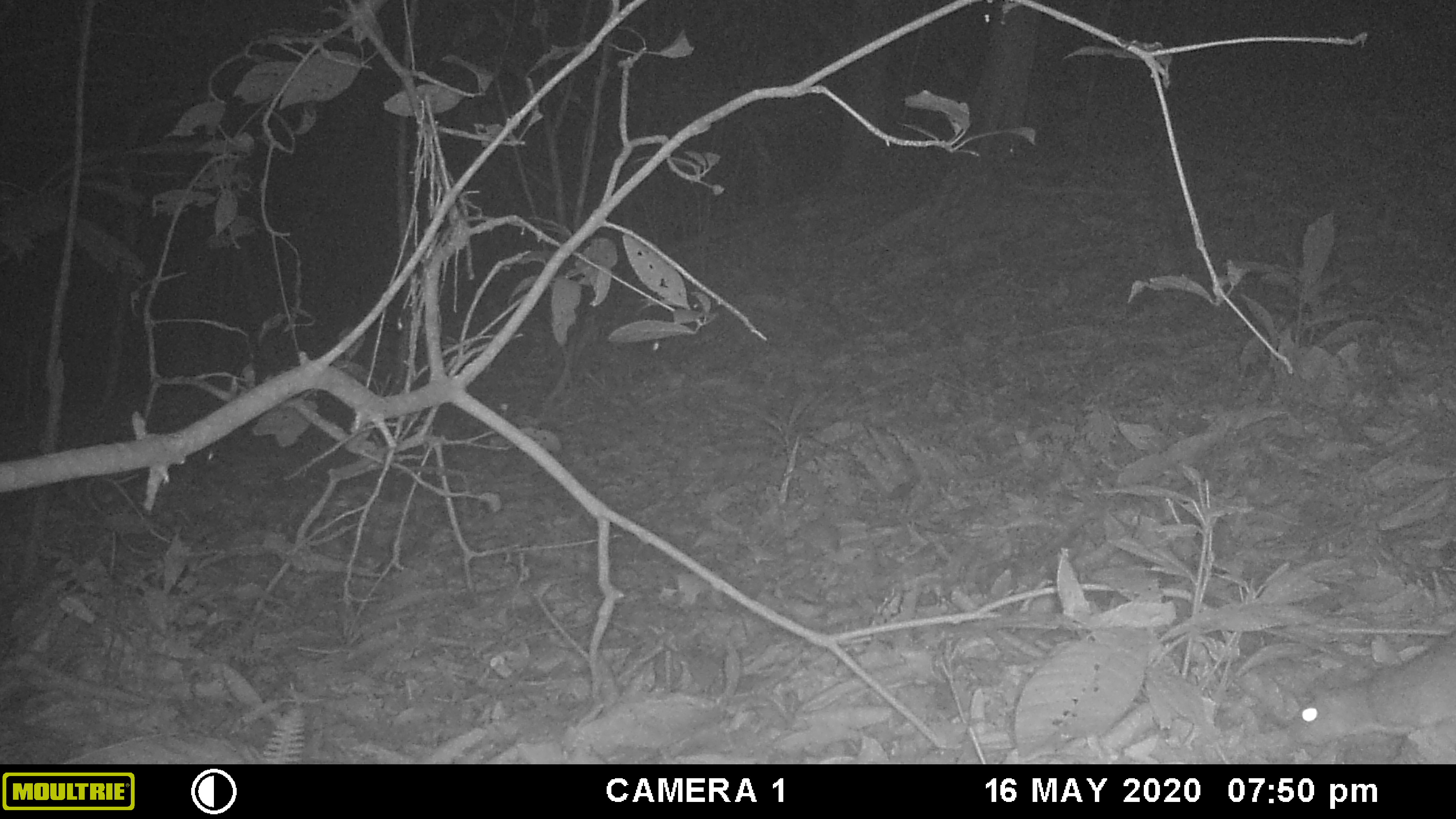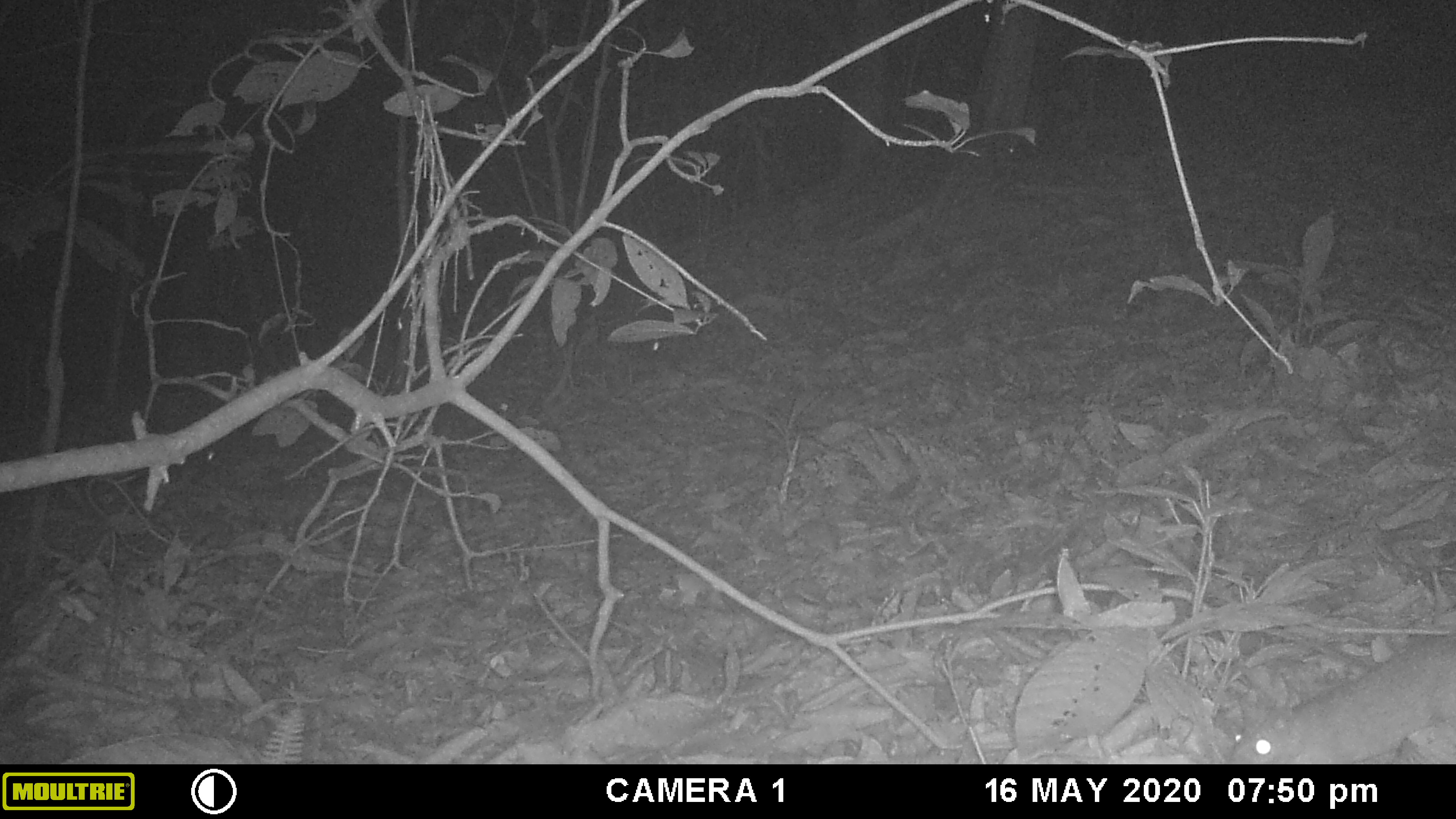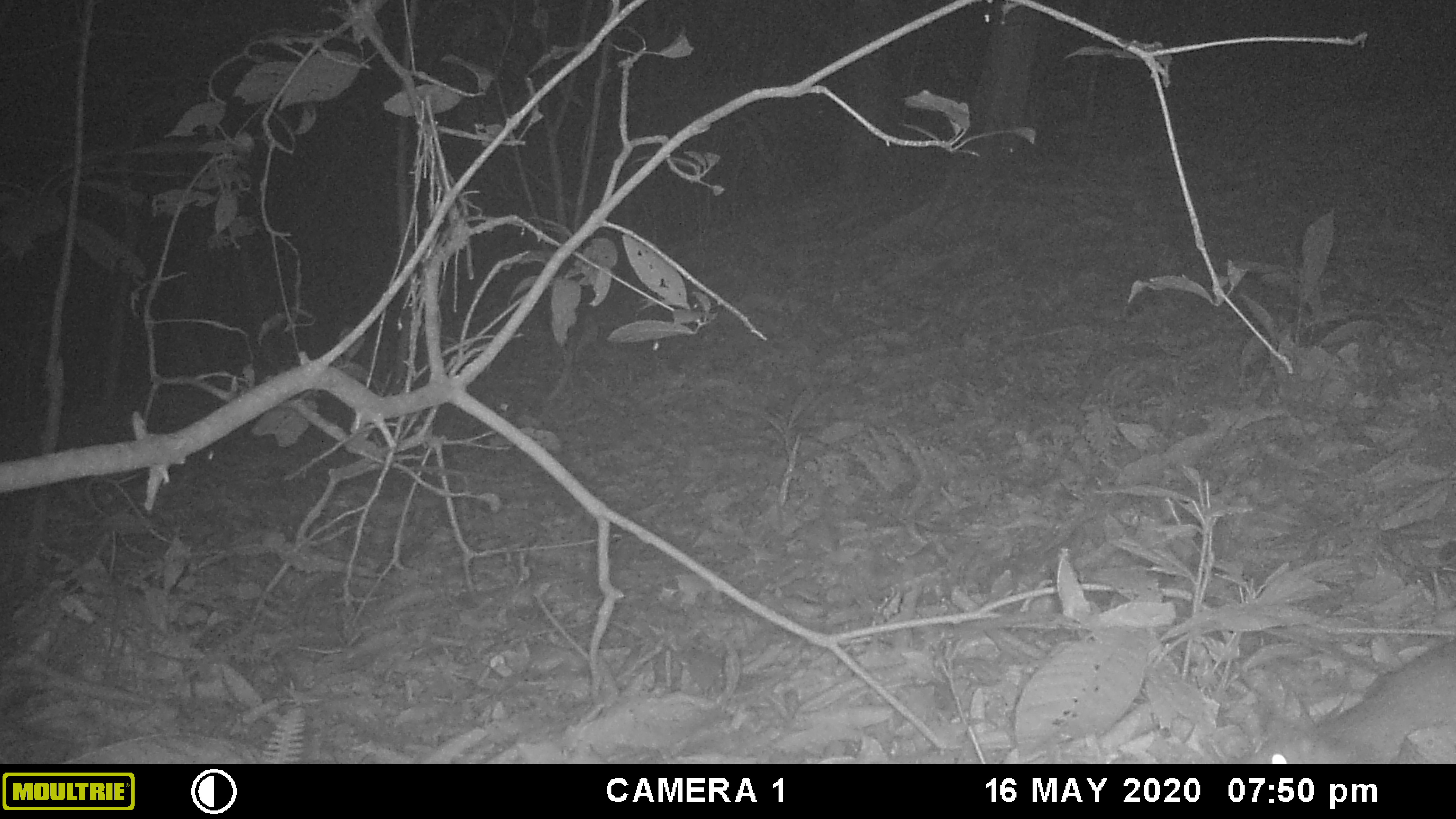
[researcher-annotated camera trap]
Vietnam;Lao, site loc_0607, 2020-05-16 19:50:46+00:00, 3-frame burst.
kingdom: Animalia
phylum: Chordata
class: Mammalia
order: Rodentia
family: Muridae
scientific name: Muridae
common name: old-world mice and rats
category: unidentified murid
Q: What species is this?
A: Unidentified murid (old-world mice and rats) (Muridae).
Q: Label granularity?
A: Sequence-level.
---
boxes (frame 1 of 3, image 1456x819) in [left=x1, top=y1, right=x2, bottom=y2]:
unidentified murid: [left=1288, top=629, right=1455, bottom=748]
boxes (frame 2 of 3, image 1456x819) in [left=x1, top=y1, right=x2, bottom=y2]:
unidentified murid: [left=1229, top=631, right=1456, bottom=763]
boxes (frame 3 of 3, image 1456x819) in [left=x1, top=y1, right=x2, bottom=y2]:
unidentified murid: [left=1247, top=636, right=1455, bottom=764]